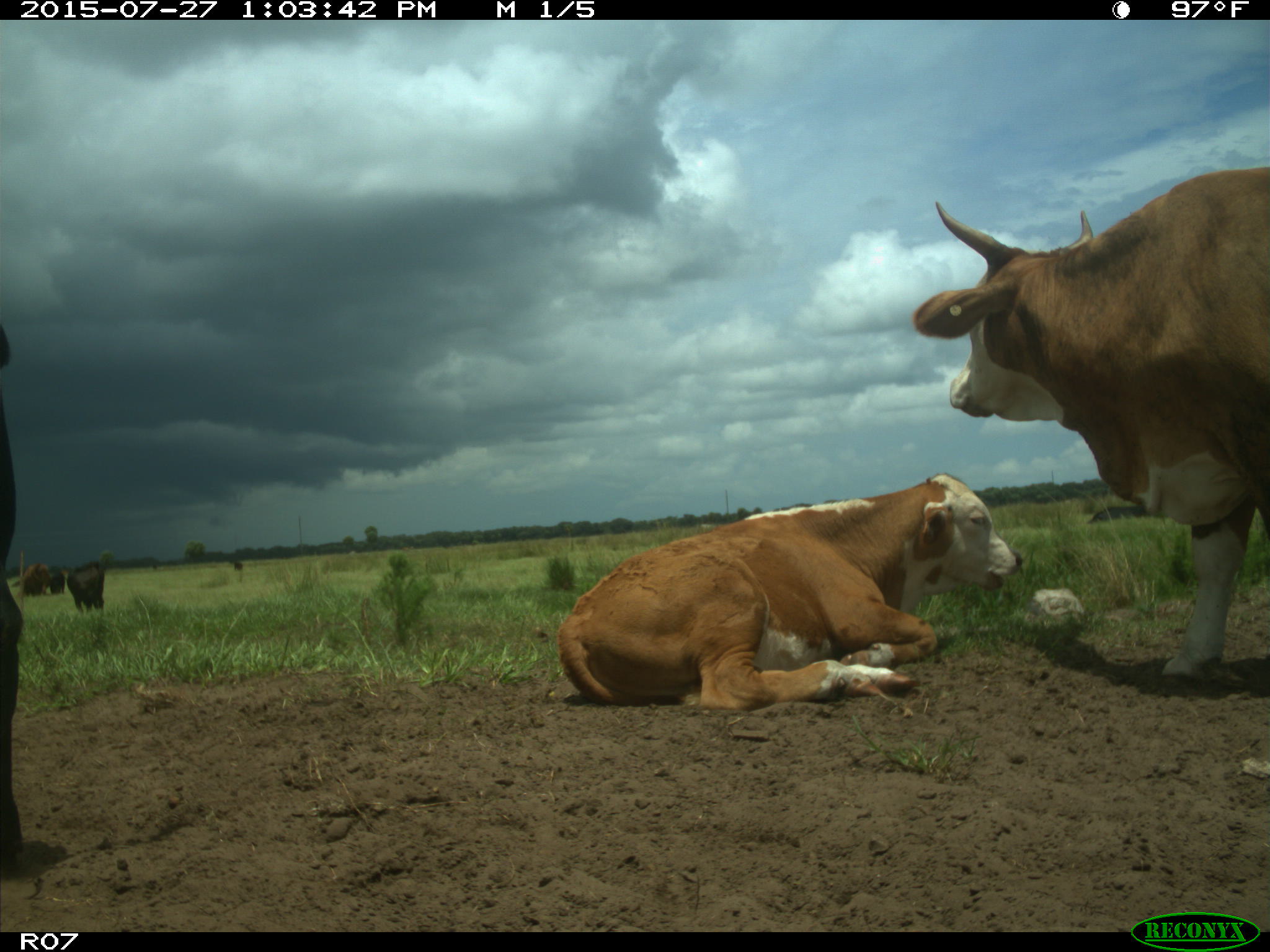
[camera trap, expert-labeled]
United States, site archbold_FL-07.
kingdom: Animalia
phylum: Chordata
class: Mammalia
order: Artiodactyla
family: Bovidae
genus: Bos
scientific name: Bos taurus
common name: domestic cow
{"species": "Bos taurus (domestic cow)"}